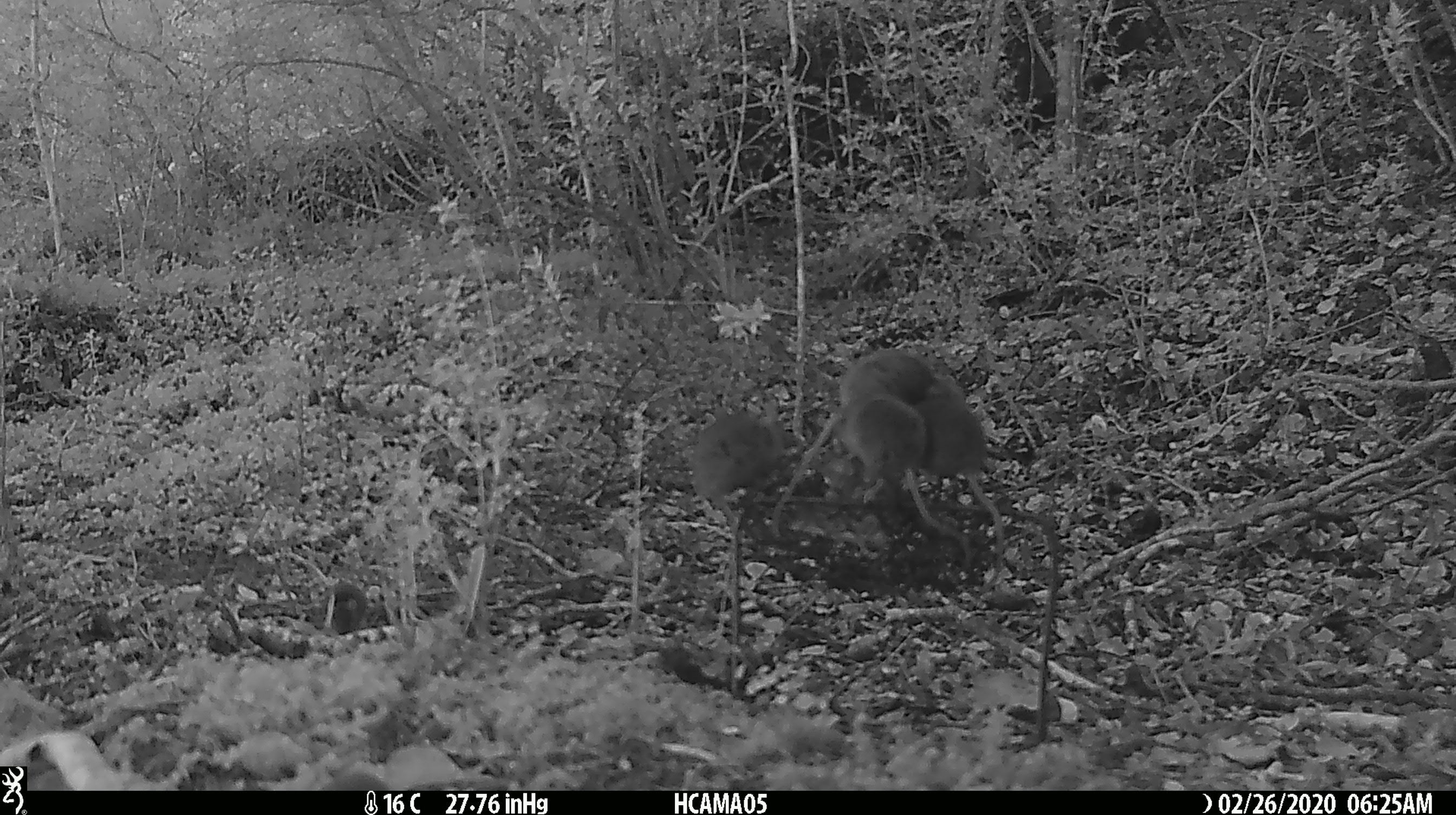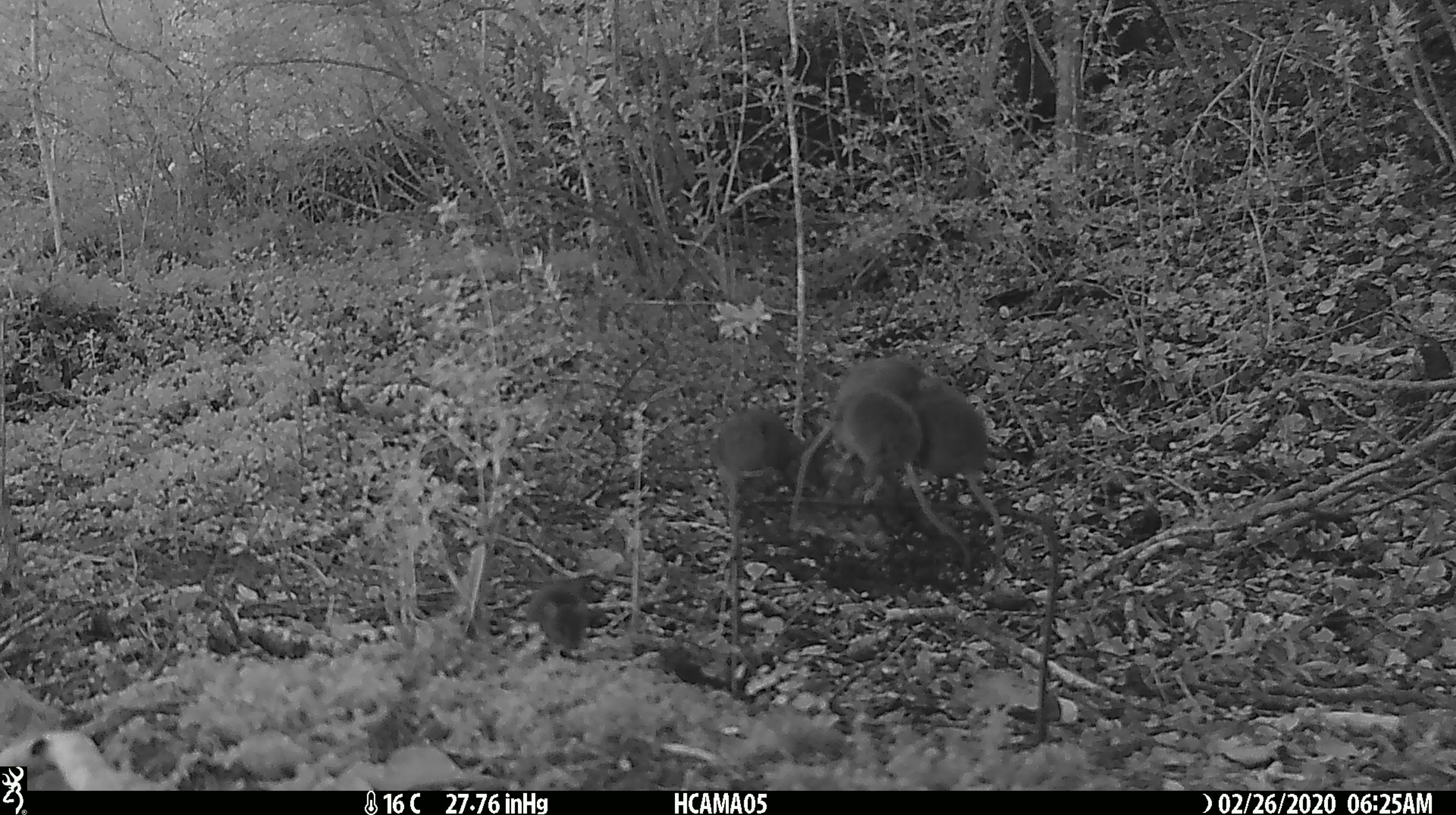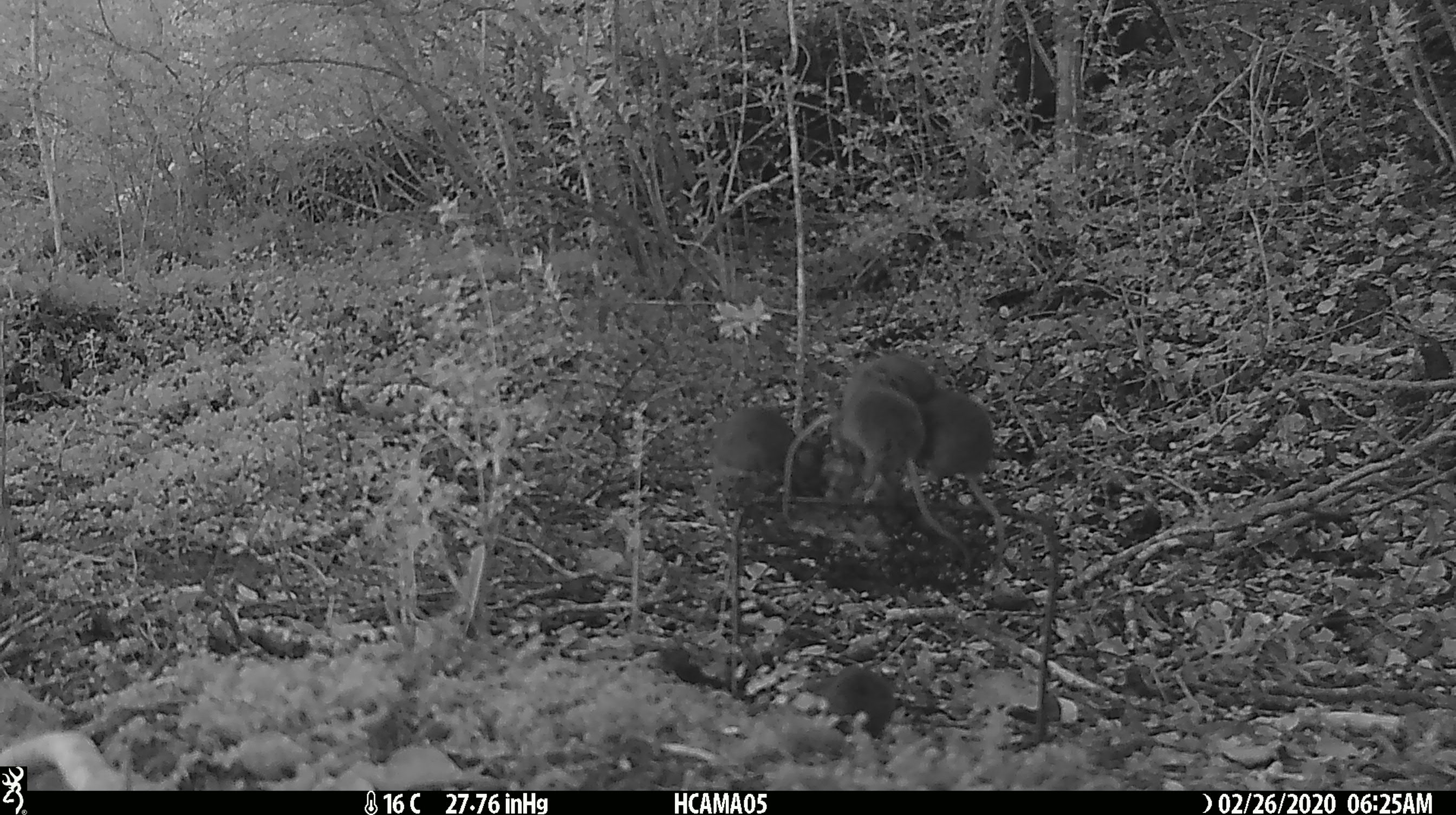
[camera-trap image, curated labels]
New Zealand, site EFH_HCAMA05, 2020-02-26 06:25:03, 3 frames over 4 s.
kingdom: Animalia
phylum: Chordata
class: Mammalia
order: Rodentia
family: Muridae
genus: Mus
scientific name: Mus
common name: mouse